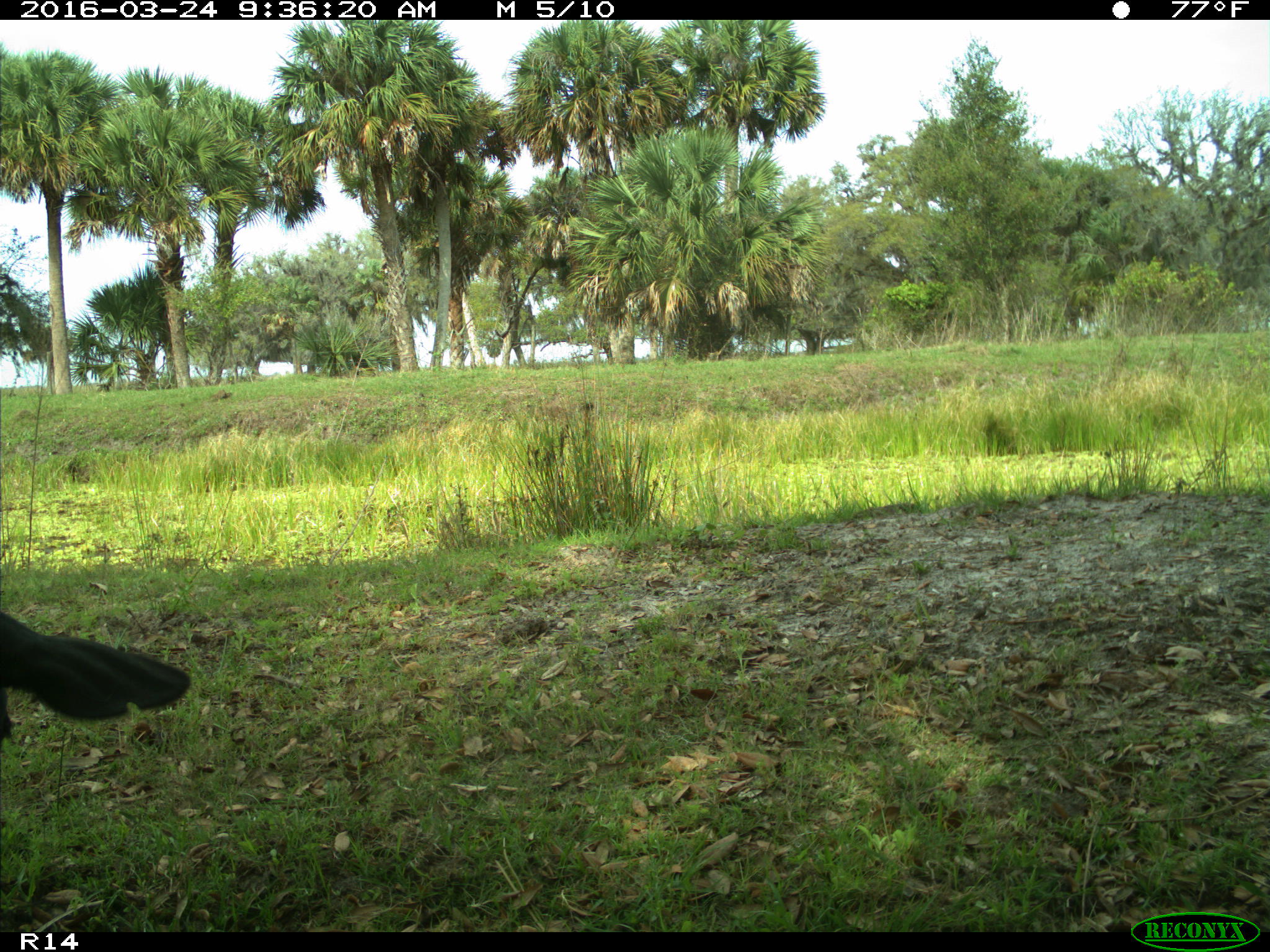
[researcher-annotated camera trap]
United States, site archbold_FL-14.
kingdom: Animalia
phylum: Chordata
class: Mammalia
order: Artiodactyla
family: Bovidae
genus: Bos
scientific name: Bos taurus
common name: domestic cow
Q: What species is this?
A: Bos taurus (domestic cow).